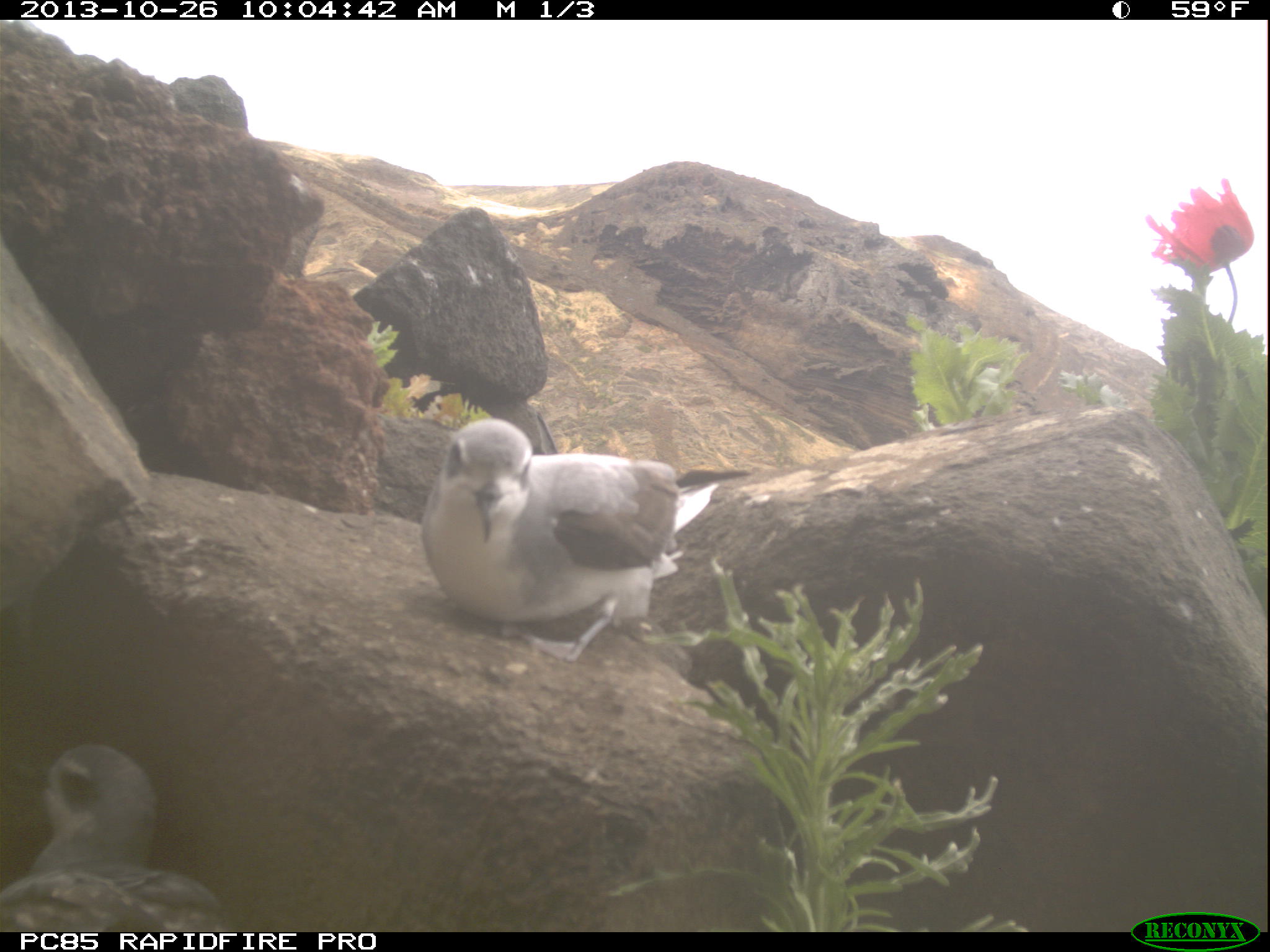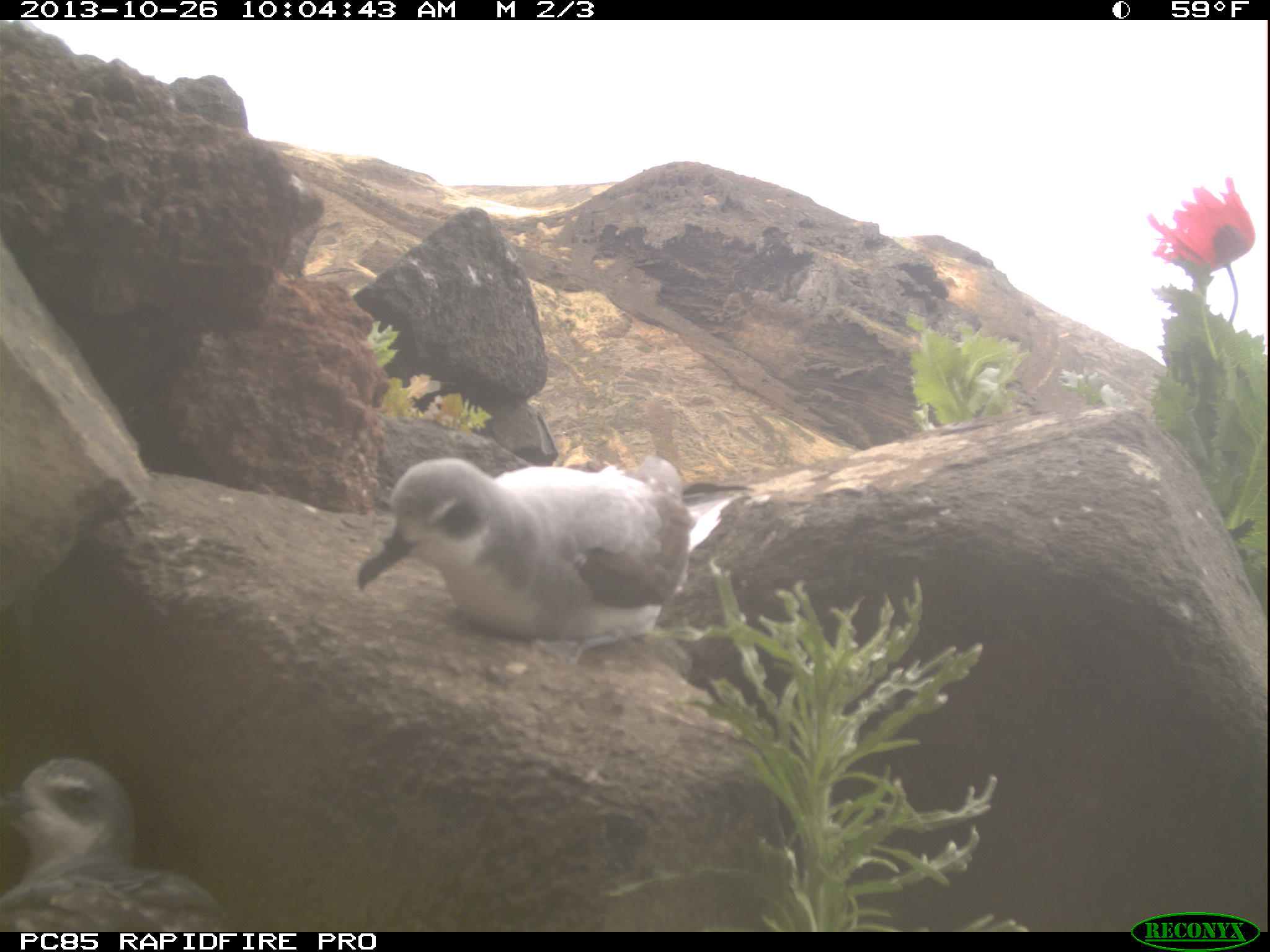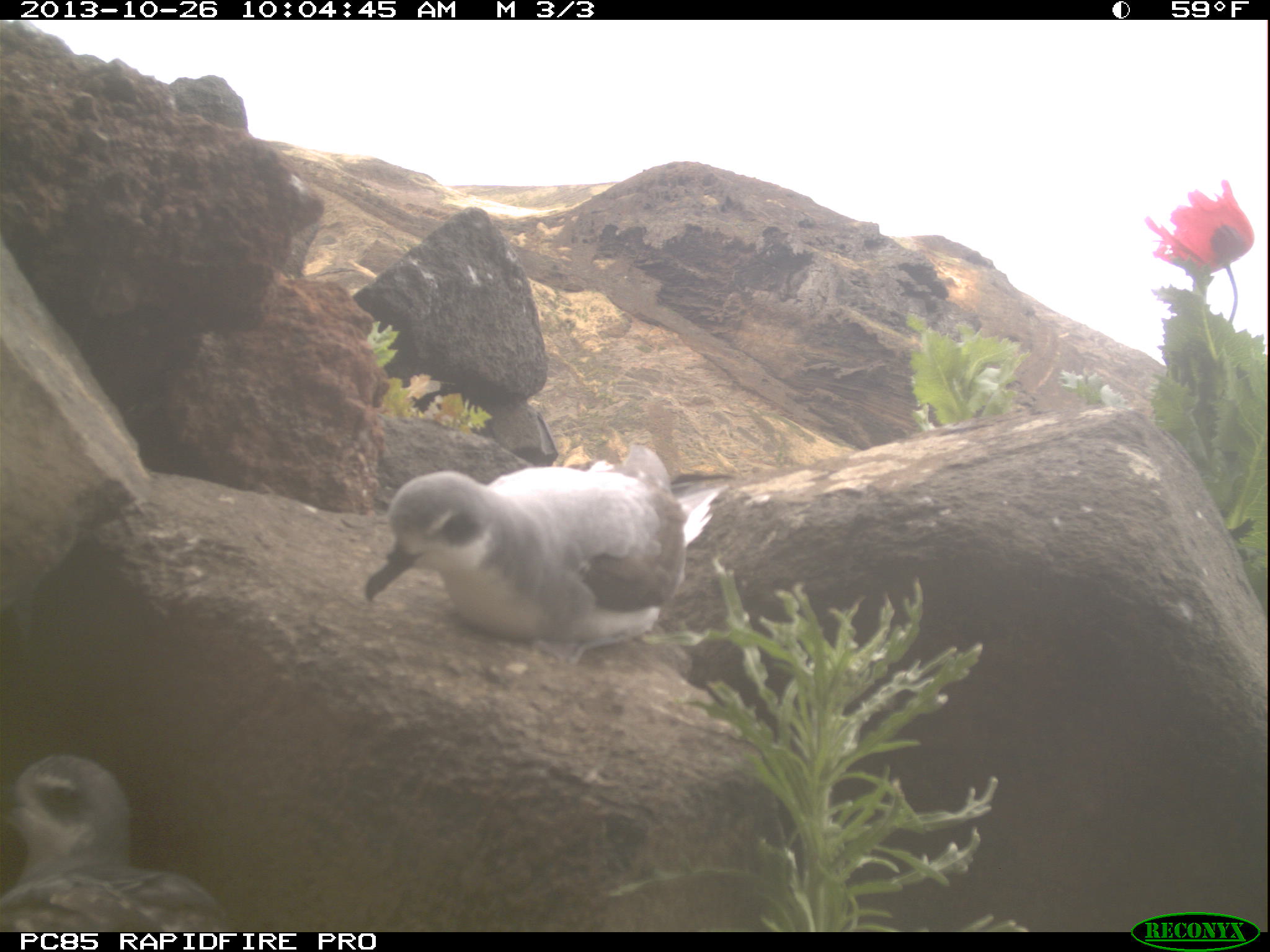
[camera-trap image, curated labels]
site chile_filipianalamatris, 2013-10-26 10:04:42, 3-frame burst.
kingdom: Animalia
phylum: Chordata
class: Aves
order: Procellariiformes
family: Procellariidae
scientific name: Procellariidae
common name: petrel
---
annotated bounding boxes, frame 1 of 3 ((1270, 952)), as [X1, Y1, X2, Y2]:
petrel: [407, 418, 749, 654]; [0, 742, 229, 929]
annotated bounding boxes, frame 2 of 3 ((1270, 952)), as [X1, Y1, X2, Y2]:
petrel: [345, 453, 711, 662]; [0, 755, 231, 927]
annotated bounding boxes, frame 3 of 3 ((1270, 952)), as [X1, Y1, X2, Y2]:
petrel: [358, 442, 694, 658]; [0, 753, 229, 930]